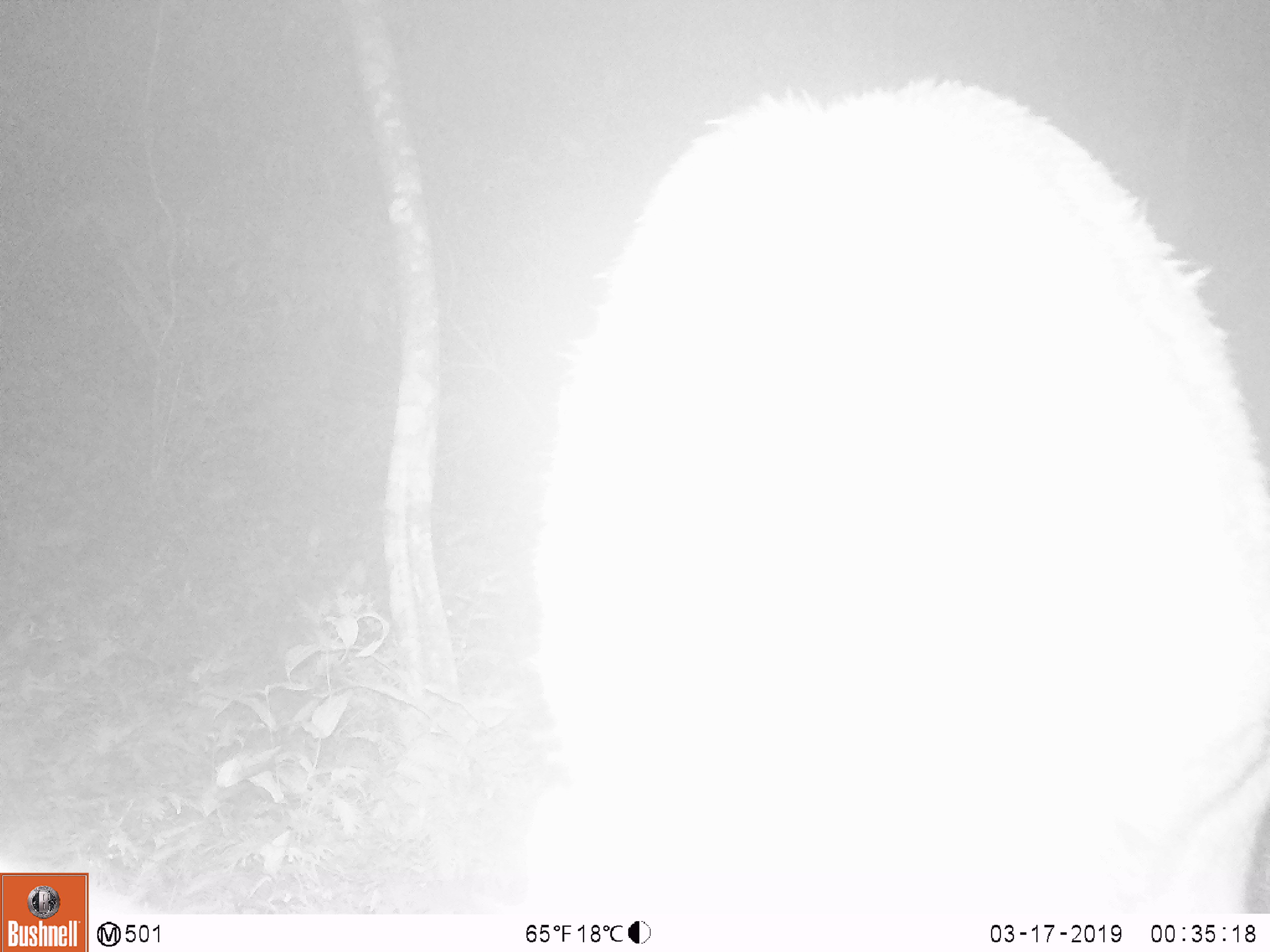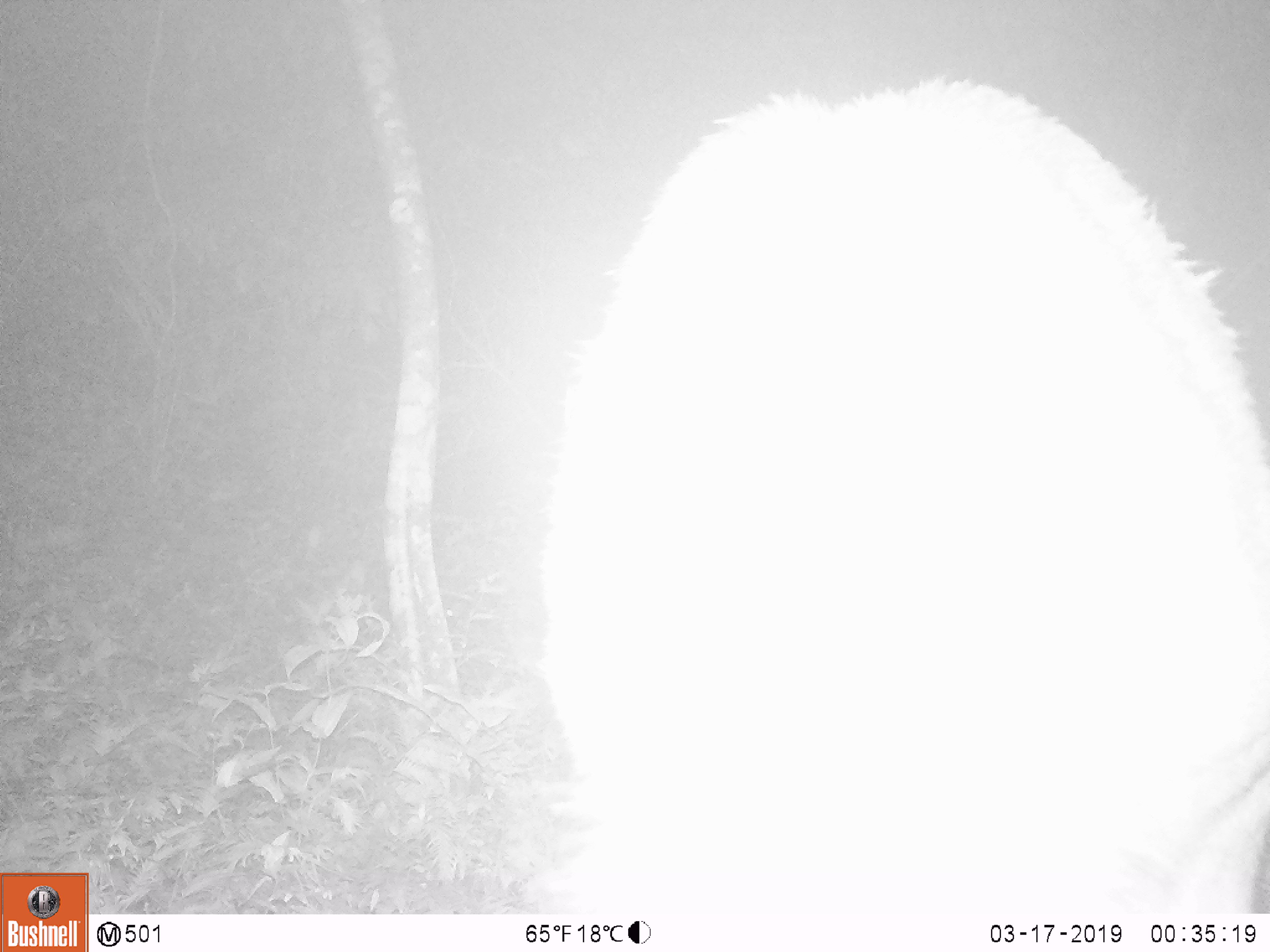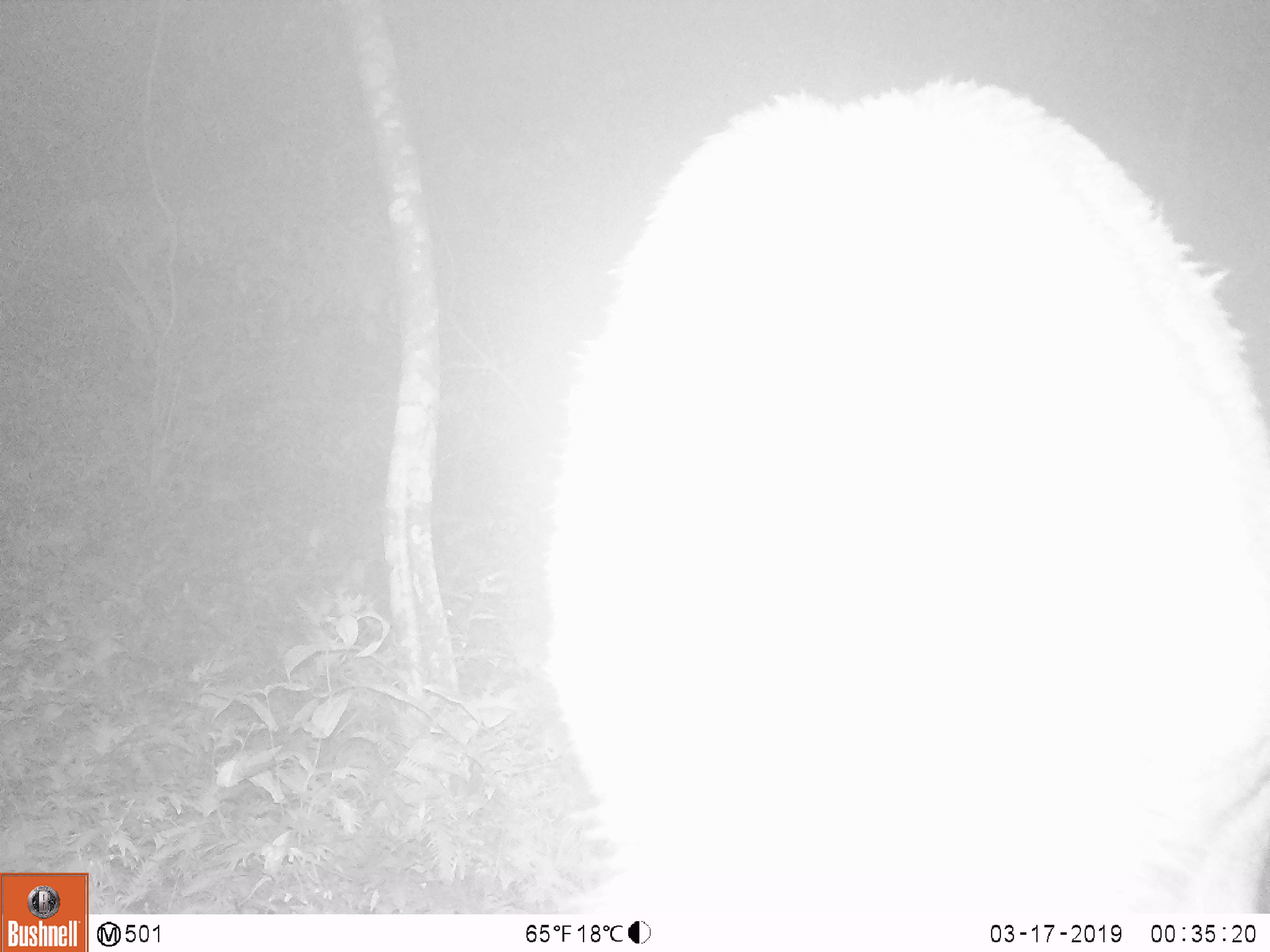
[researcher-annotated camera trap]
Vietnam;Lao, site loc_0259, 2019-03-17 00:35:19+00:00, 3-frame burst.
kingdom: Animalia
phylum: Chordata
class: Mammalia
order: Artiodactyla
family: Cervidae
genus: Rusa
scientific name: Rusa unicolor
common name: sambar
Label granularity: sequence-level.